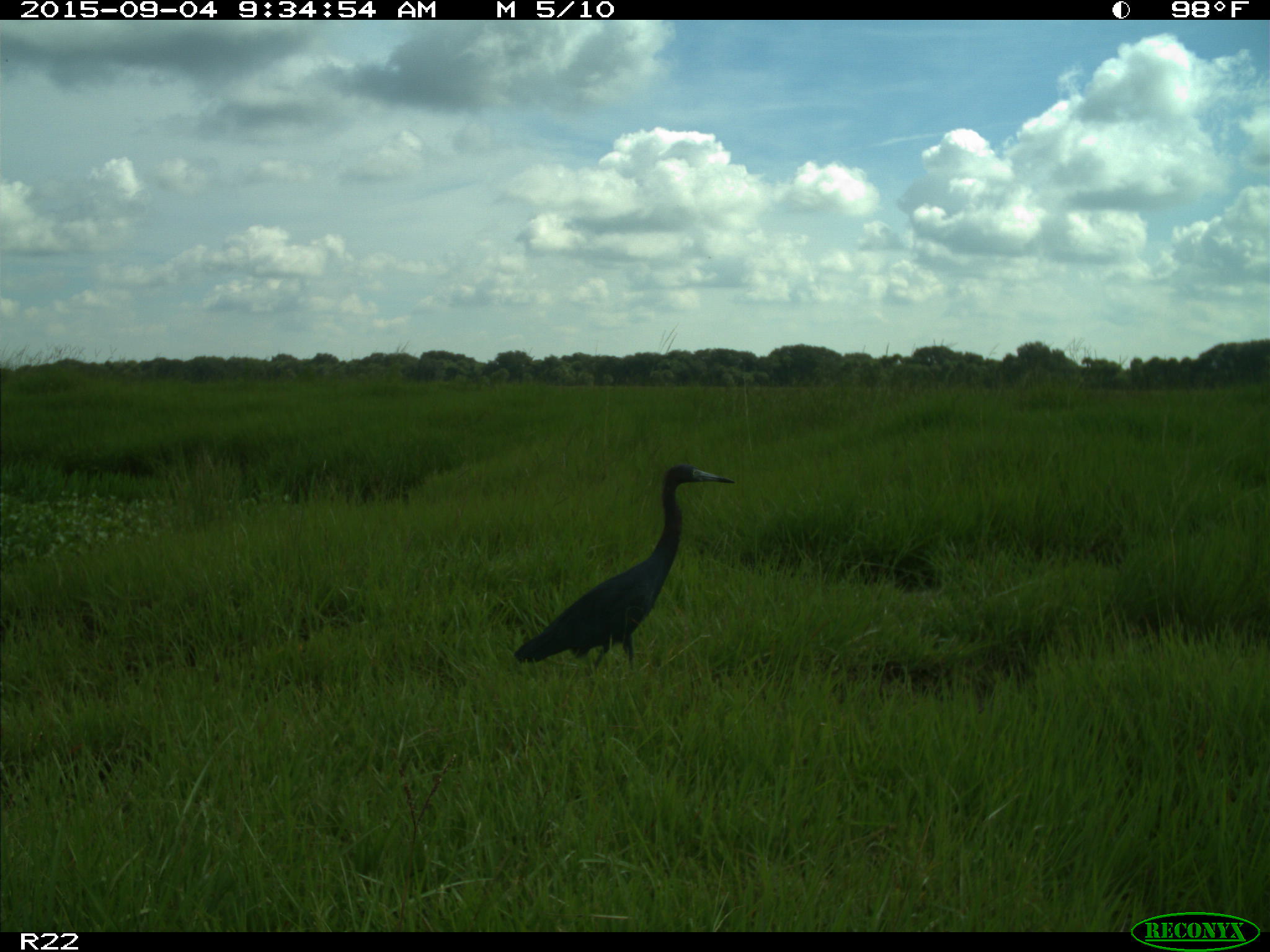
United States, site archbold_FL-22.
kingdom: Animalia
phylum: Chordata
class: Aves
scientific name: Aves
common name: birds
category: unidentified bird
Unidentified bird (birds) (Aves).